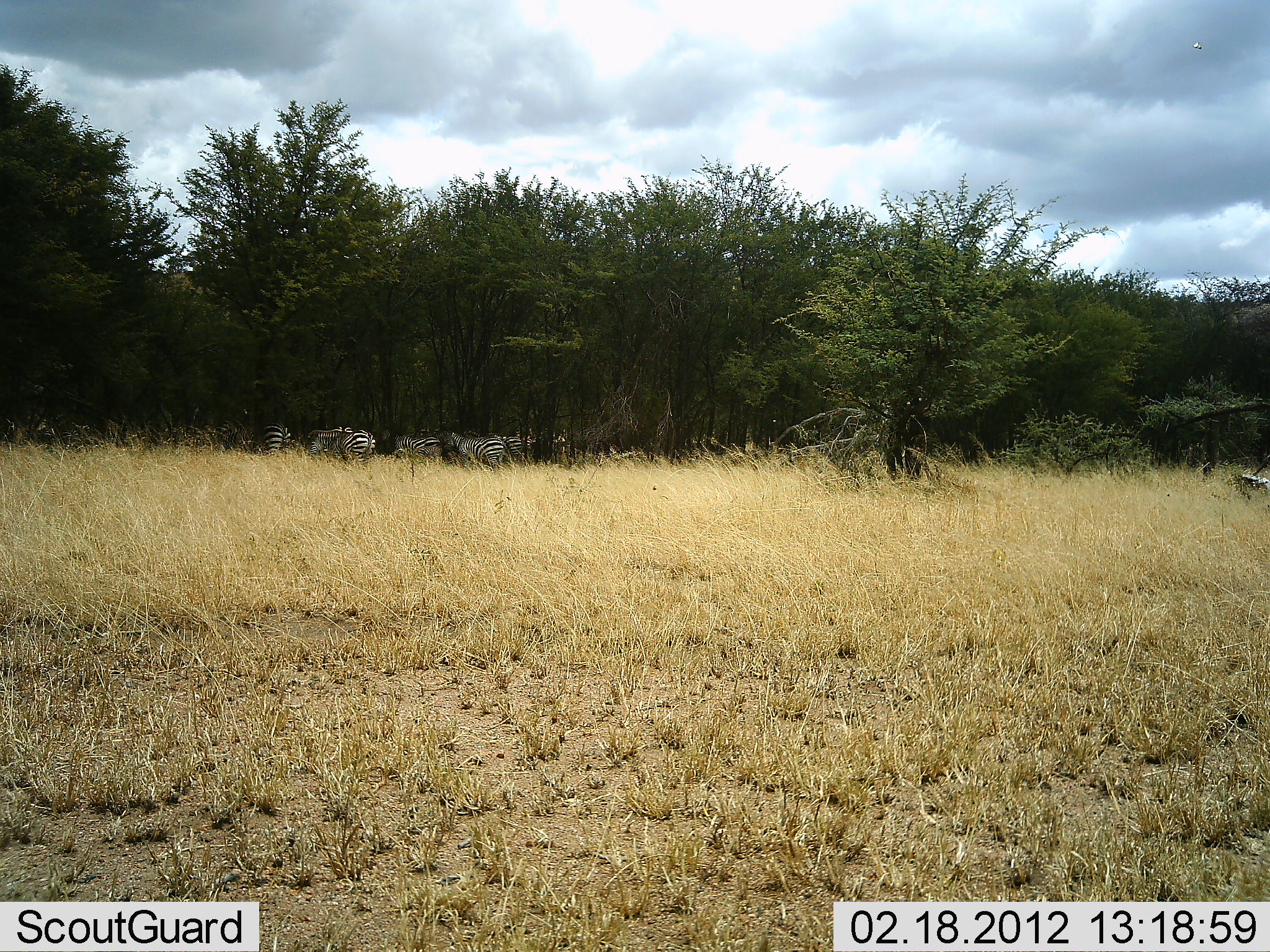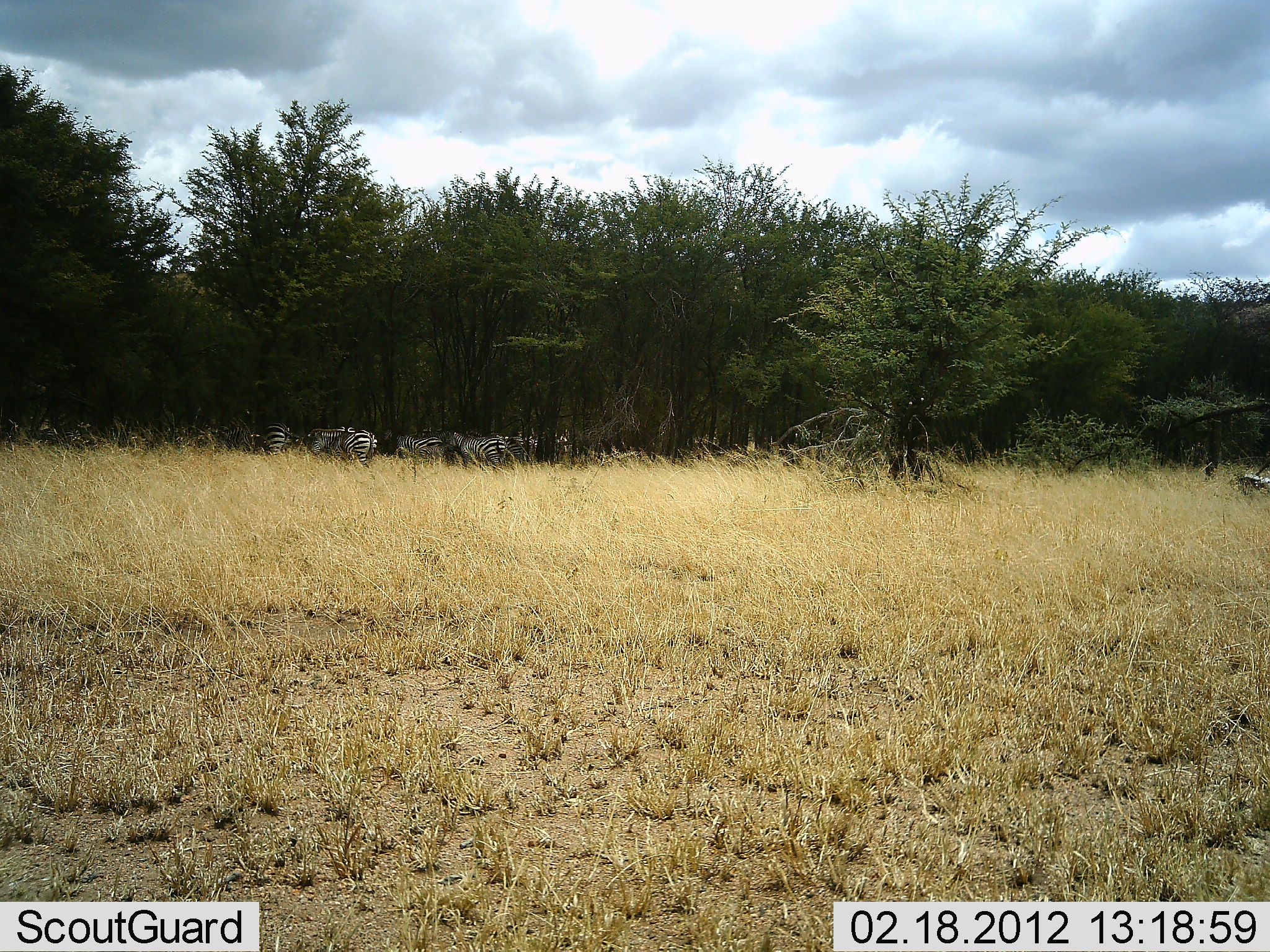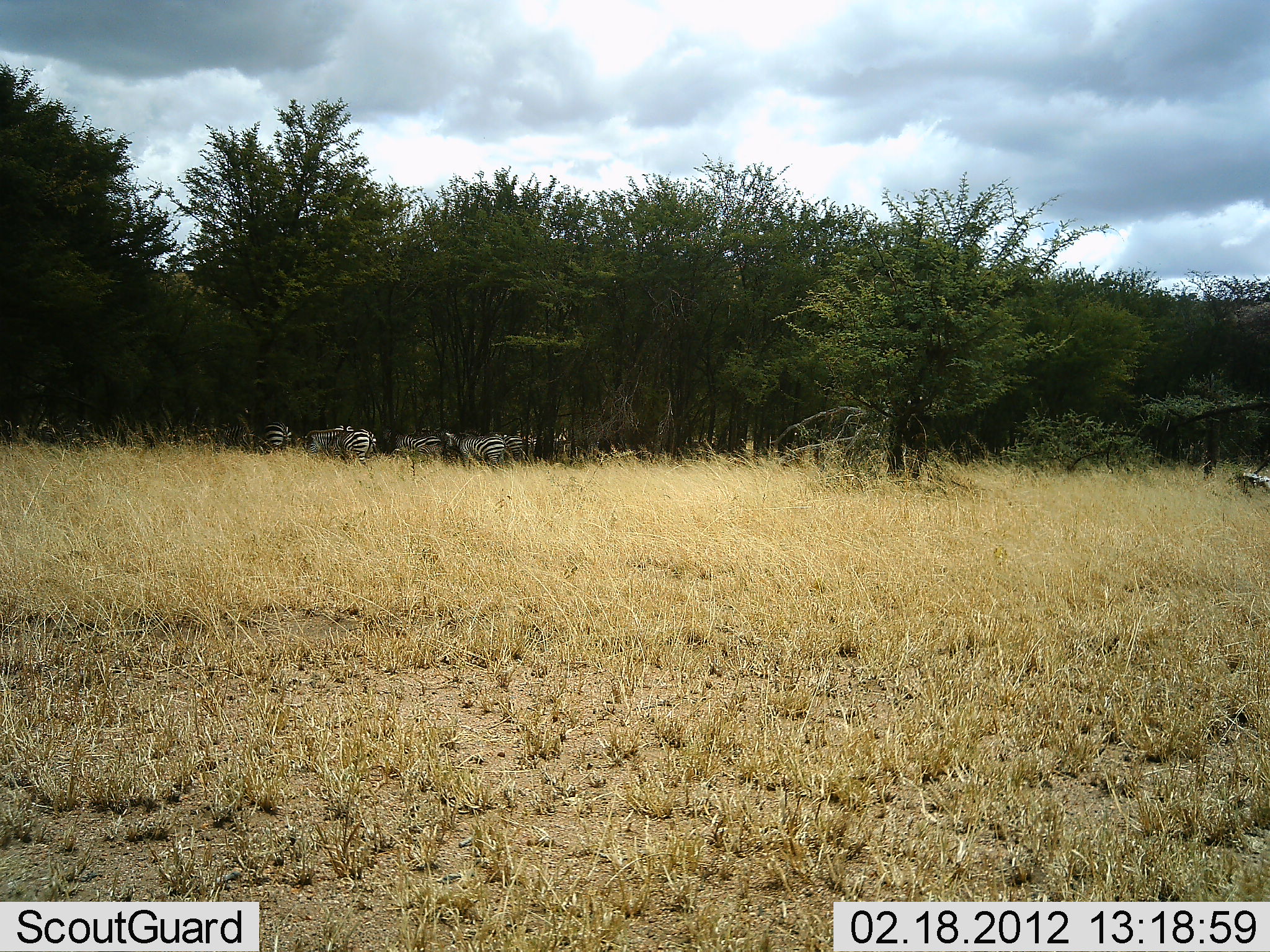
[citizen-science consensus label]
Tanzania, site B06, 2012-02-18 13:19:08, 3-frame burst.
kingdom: Animalia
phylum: Chordata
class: Mammalia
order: Perissodactyla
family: Equidae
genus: Equus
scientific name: Equus quagga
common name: plains zebra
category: zebra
Zebra (plains zebra) (Equus quagga), count 6. Behavior (volunteer vote fractions): standing 80%, resting 0%, moving 7%, interacting 0%. Young present (vote fraction): 0%. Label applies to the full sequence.